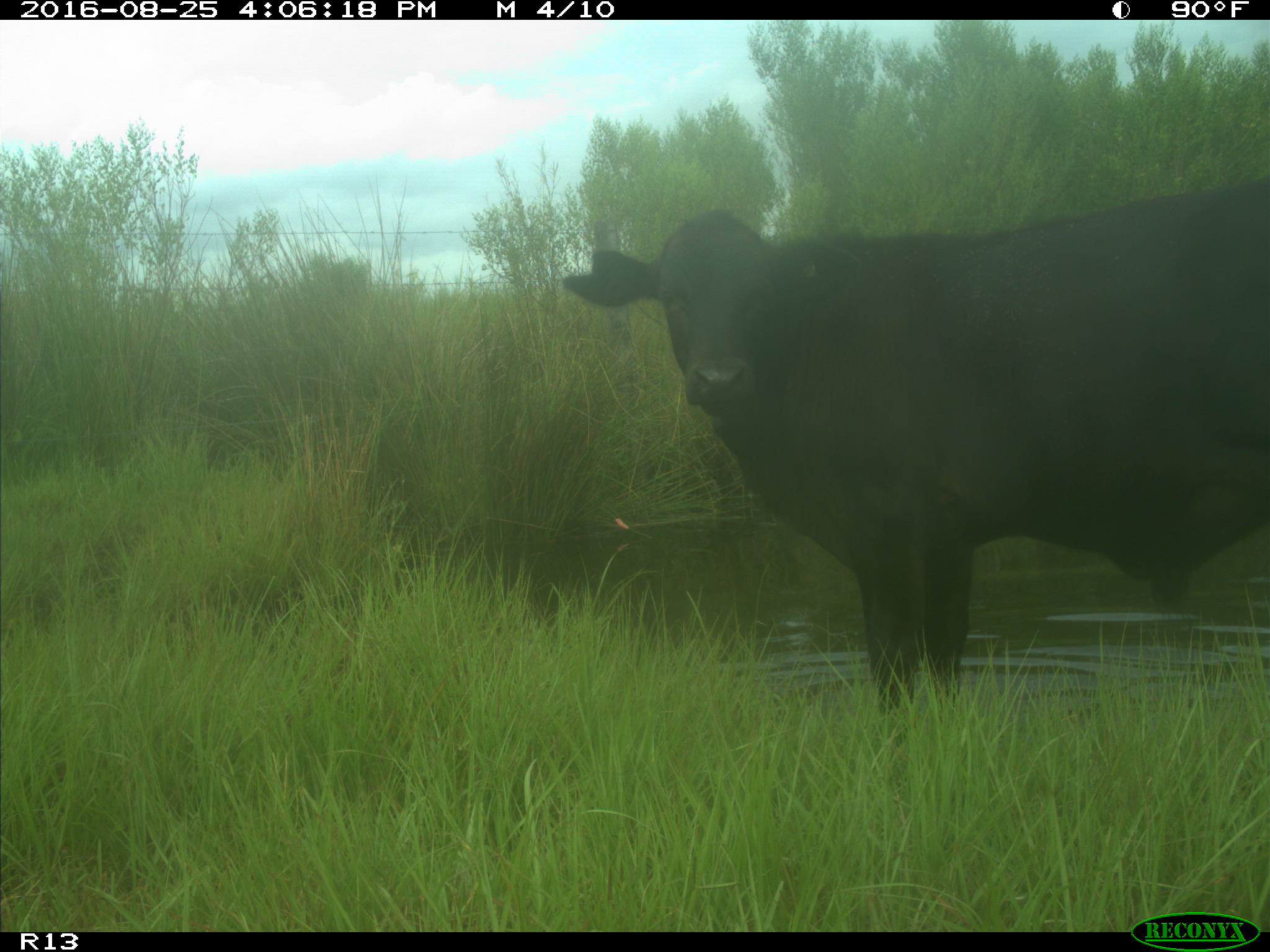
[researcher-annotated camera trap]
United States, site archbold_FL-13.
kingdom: Animalia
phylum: Chordata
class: Mammalia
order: Artiodactyla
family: Bovidae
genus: Bos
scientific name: Bos taurus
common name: domestic cow